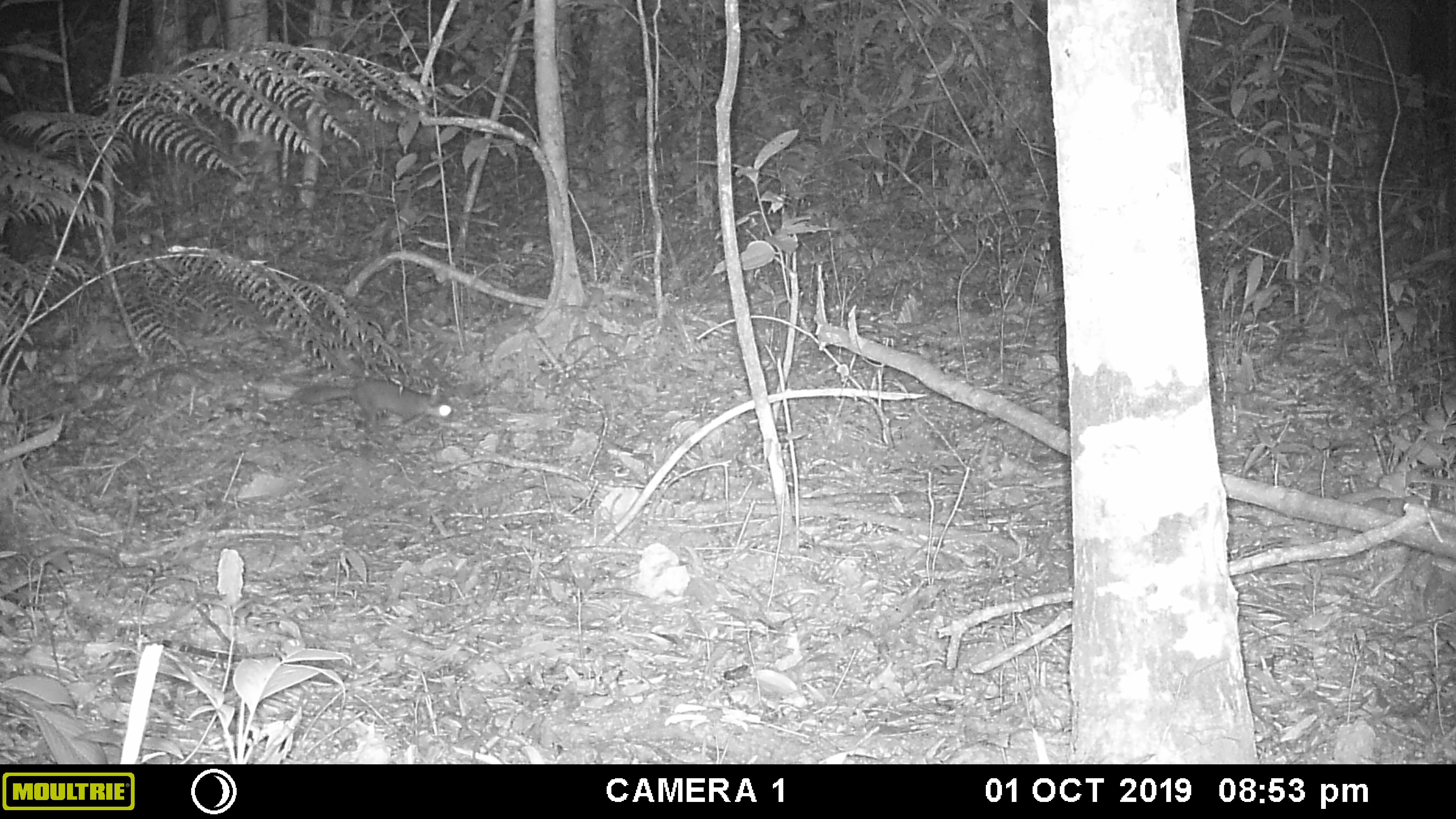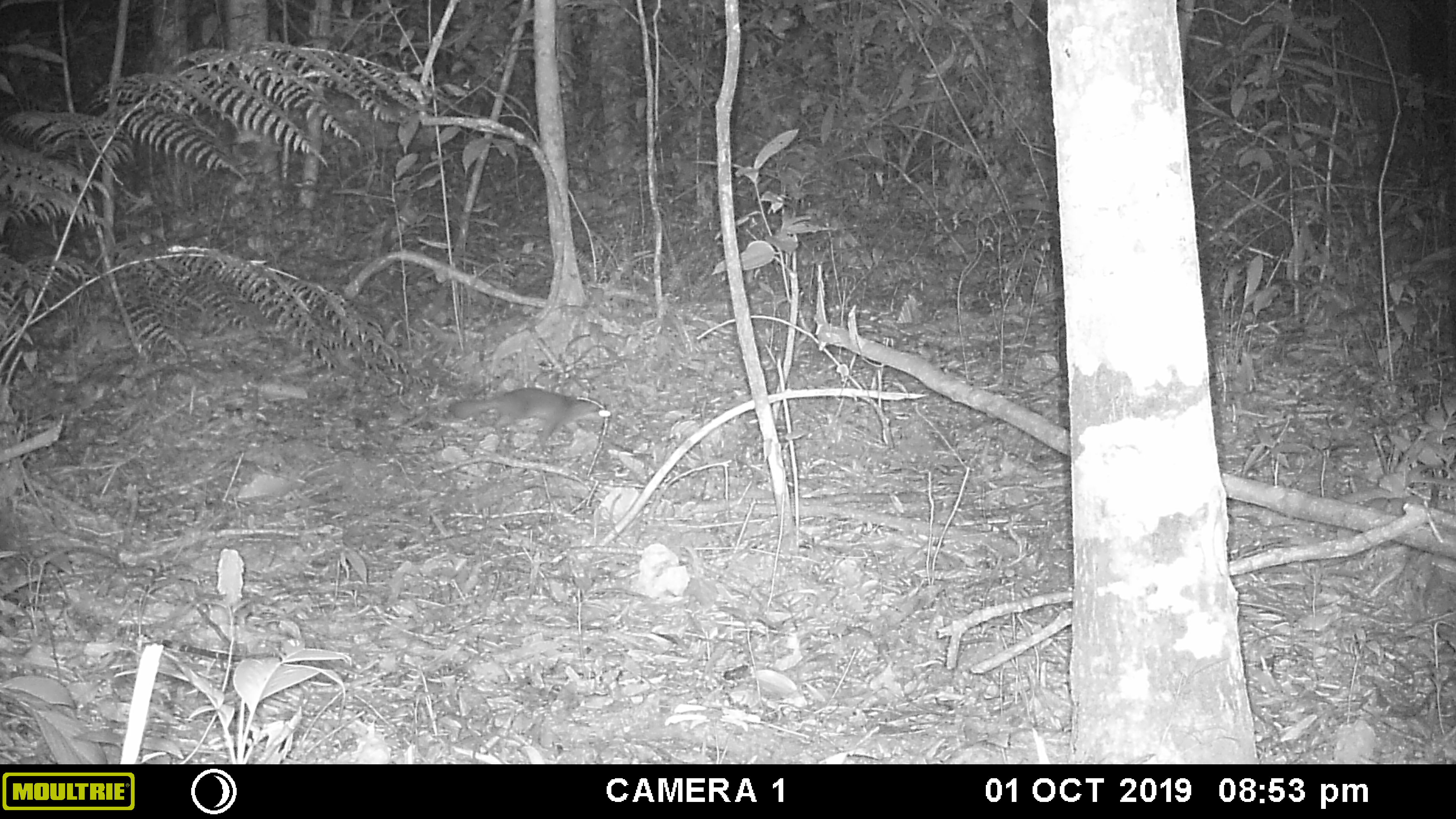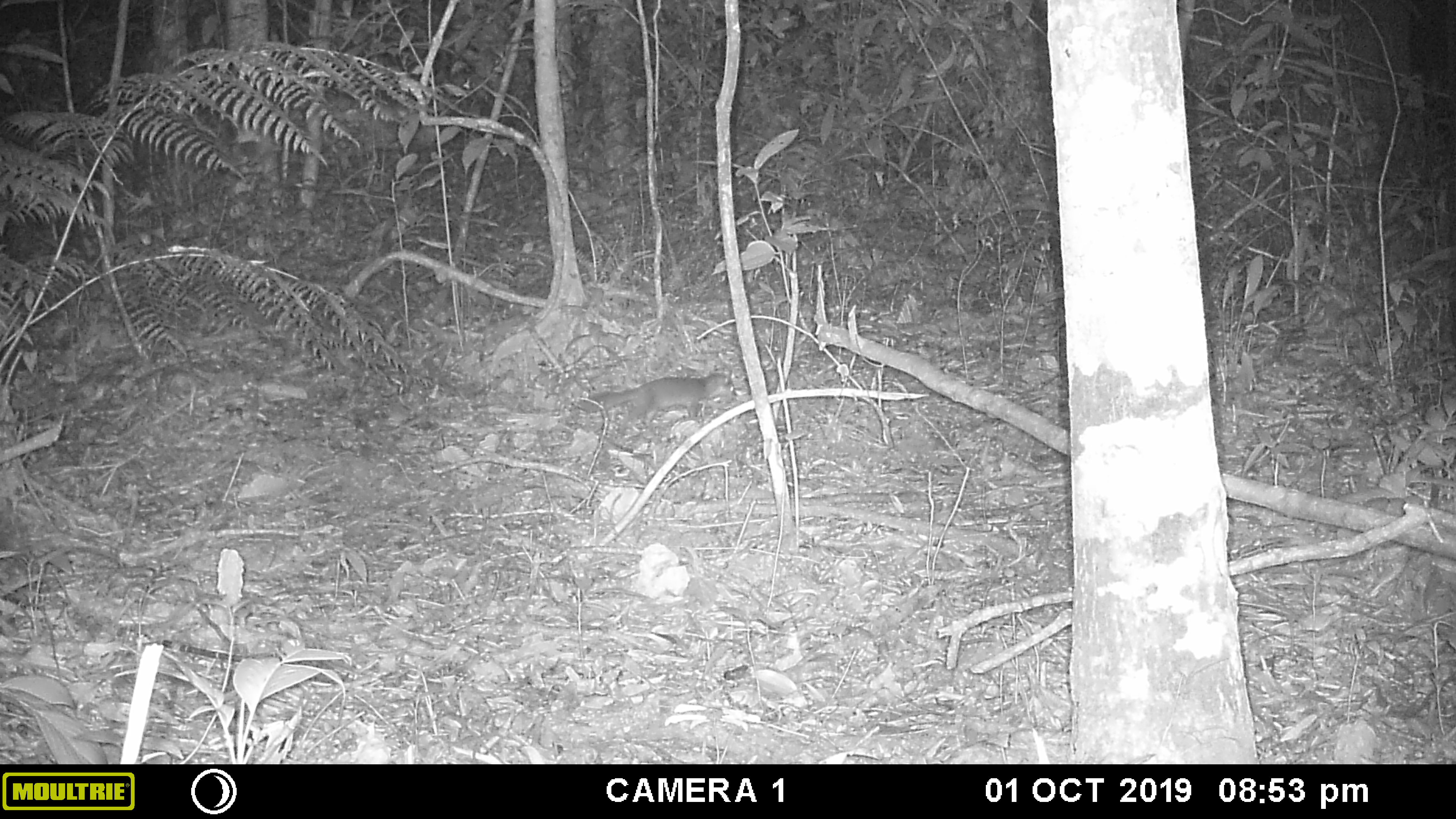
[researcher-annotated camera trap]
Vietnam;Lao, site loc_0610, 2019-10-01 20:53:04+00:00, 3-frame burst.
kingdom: Animalia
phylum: Chordata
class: Mammalia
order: Carnivora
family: Mustelidae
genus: Melogale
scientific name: Melogale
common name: ferret badger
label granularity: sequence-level